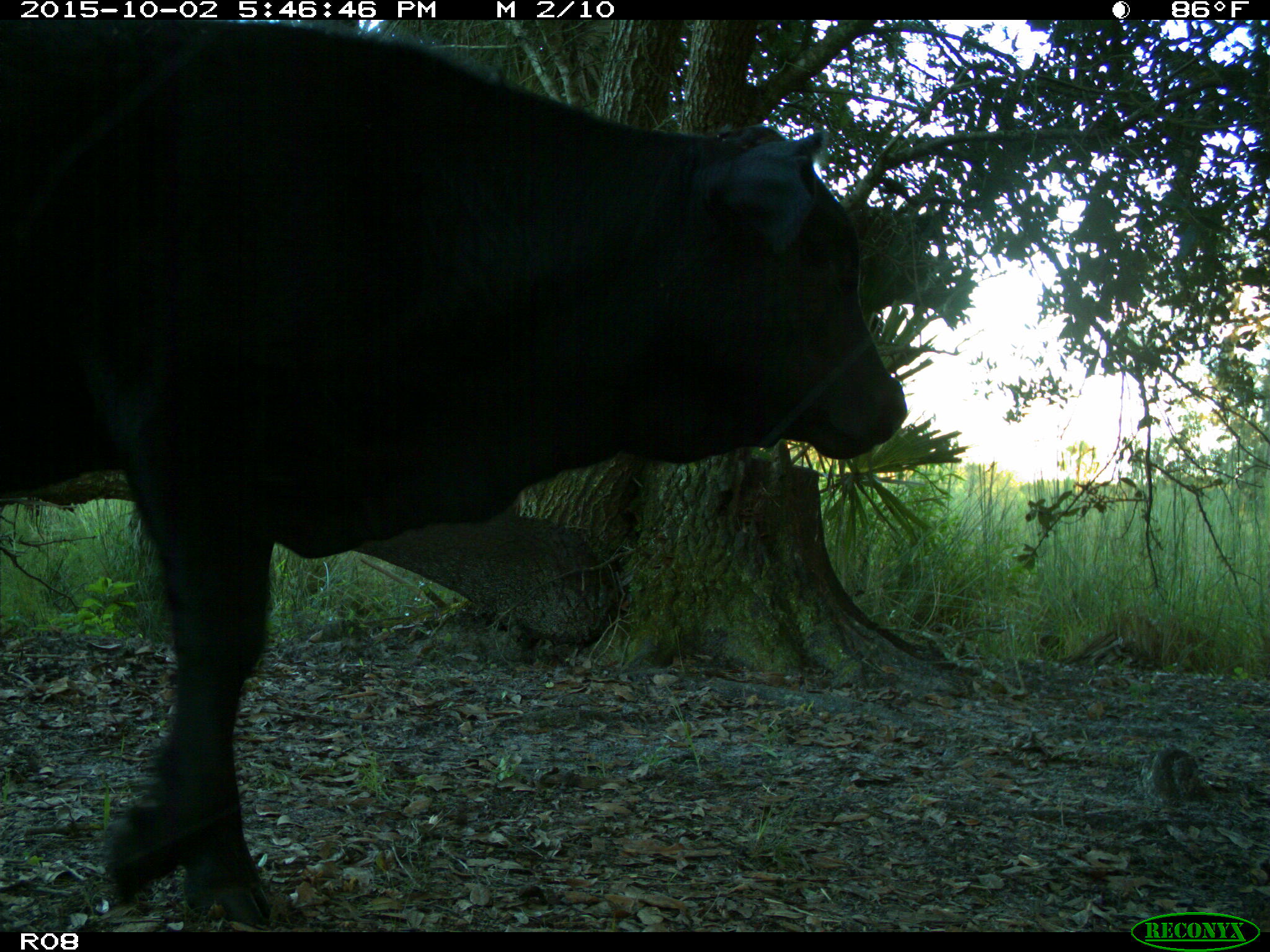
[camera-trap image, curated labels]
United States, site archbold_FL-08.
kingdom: Animalia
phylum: Chordata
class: Mammalia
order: Artiodactyla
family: Bovidae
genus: Bos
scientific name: Bos taurus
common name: domestic cow